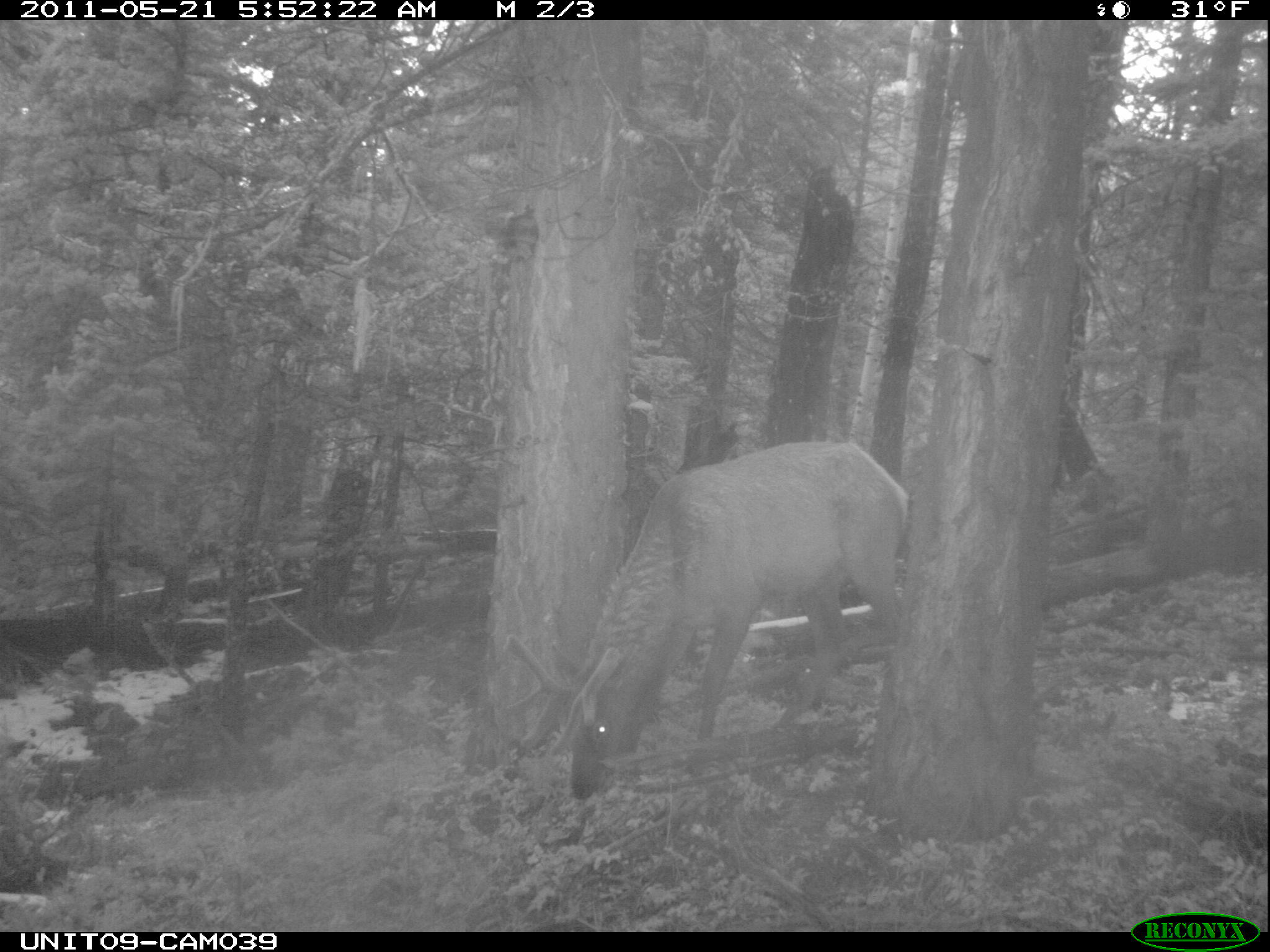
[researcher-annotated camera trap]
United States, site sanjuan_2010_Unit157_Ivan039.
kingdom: Animalia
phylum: Chordata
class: Mammalia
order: Artiodactyla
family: Cervidae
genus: Cervus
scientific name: Cervus elaphus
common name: red deer